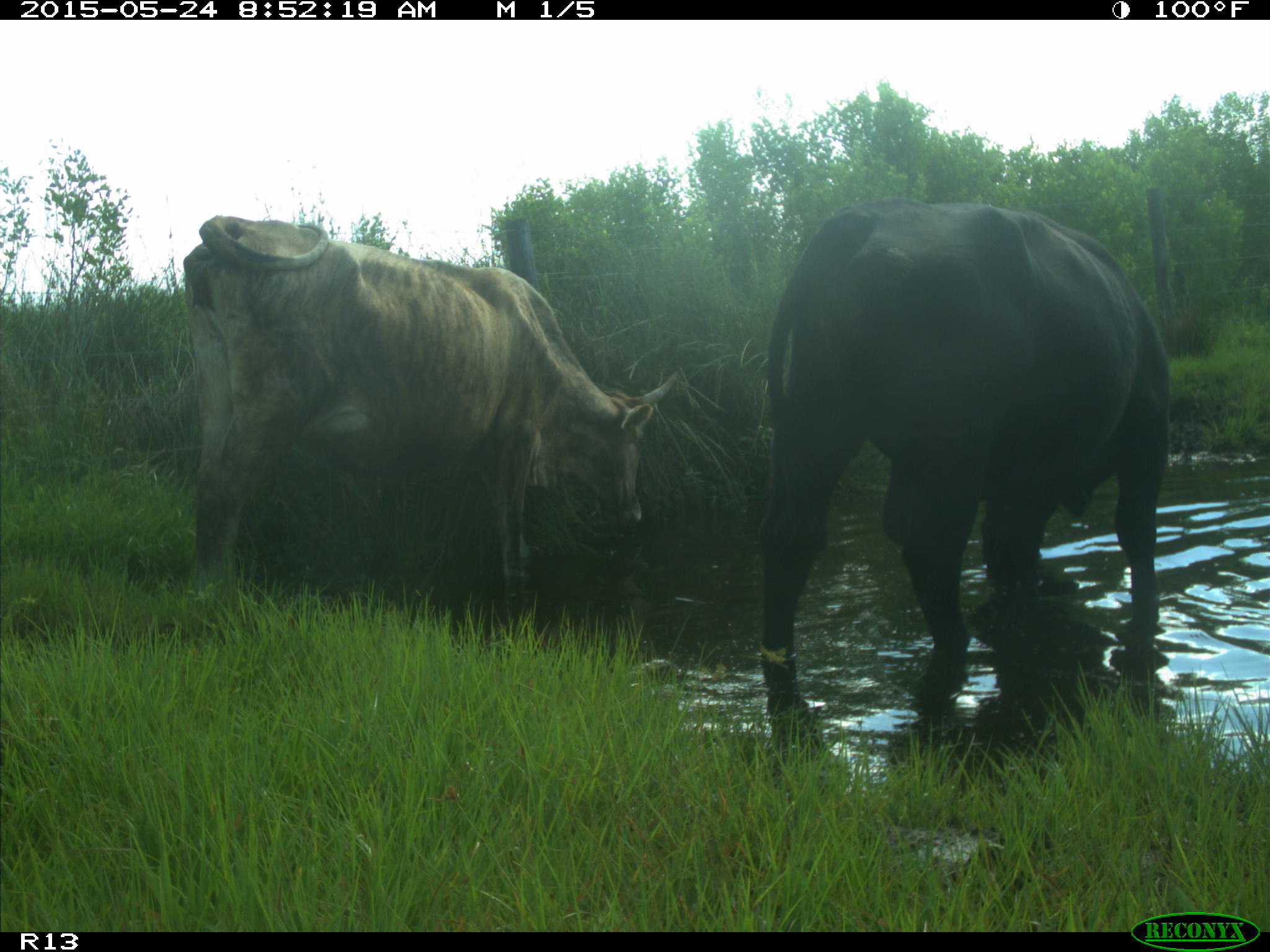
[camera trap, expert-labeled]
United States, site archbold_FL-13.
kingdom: Animalia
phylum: Chordata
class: Mammalia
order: Artiodactyla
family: Bovidae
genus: Bos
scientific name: Bos taurus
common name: domestic cow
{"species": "Bos taurus (domestic cow)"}